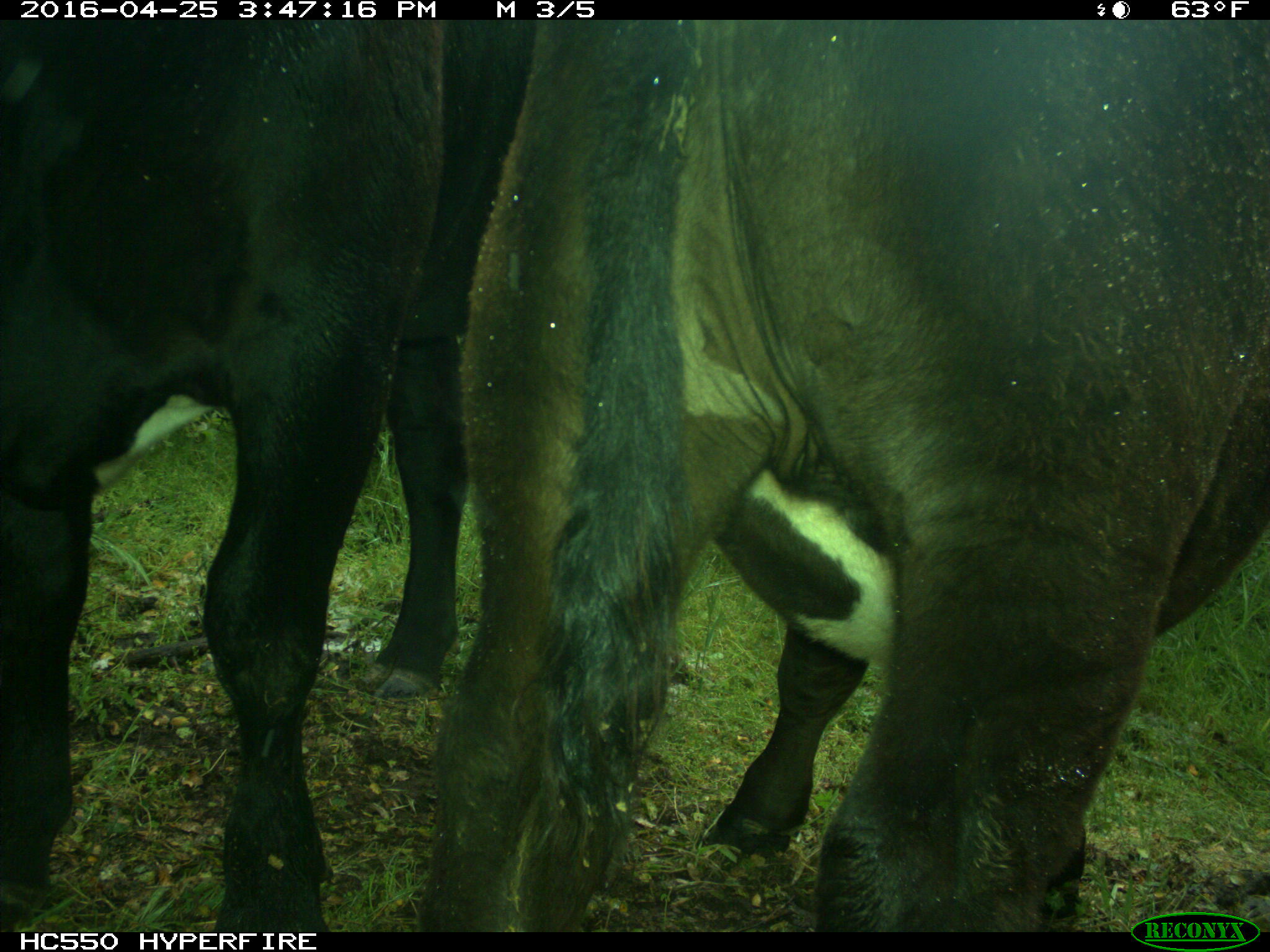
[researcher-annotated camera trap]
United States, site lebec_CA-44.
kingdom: Animalia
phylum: Chordata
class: Mammalia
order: Artiodactyla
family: Bovidae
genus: Bos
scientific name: Bos taurus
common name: domestic cow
Bos taurus (domestic cow).